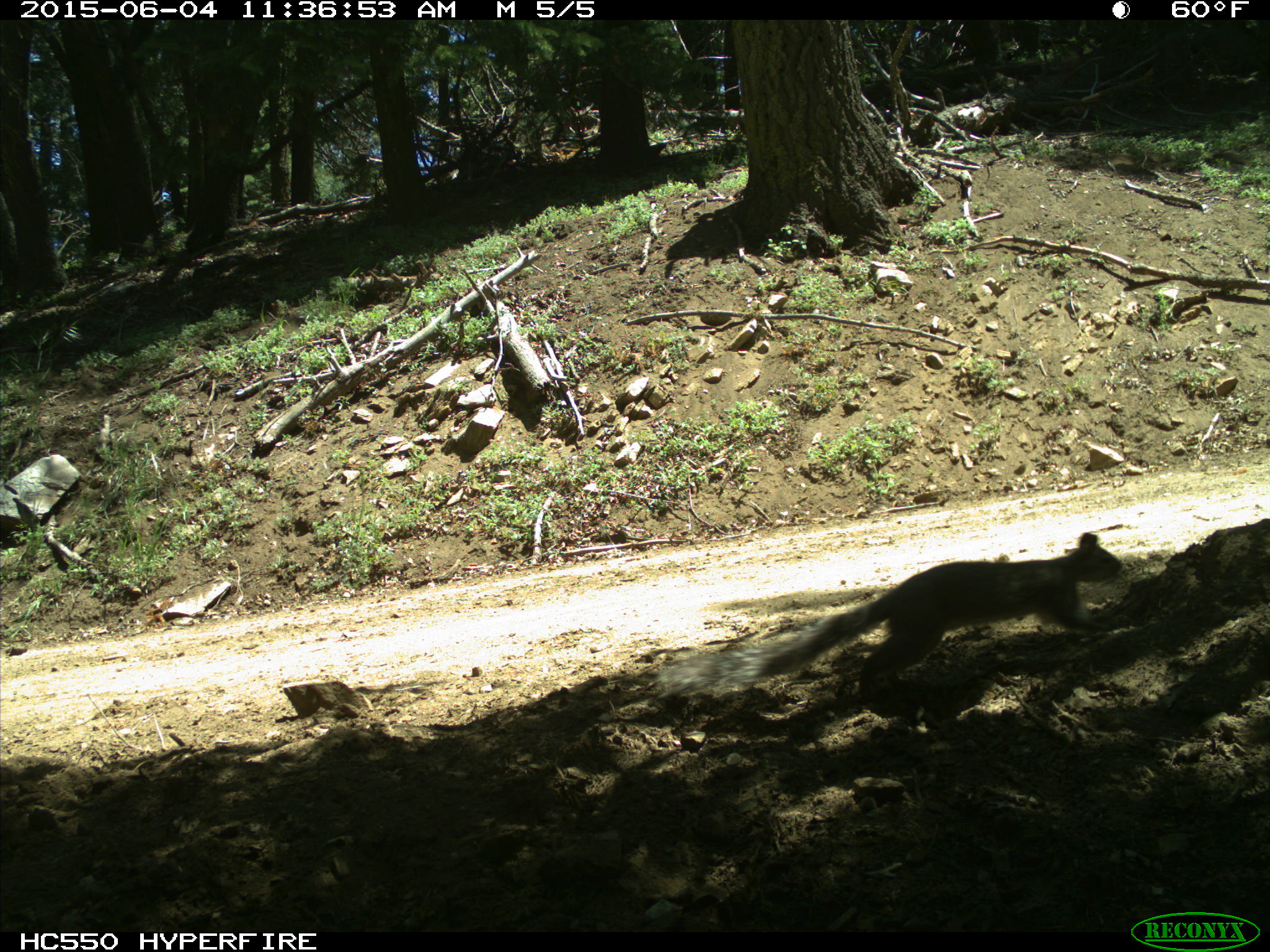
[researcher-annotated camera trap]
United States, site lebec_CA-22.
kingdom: Animalia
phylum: Chordata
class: Mammalia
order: Rodentia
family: Sciuridae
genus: Sciurus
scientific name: Sciurus carolinensis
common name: eastern gray squirrel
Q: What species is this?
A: Sciurus carolinensis (eastern gray squirrel).